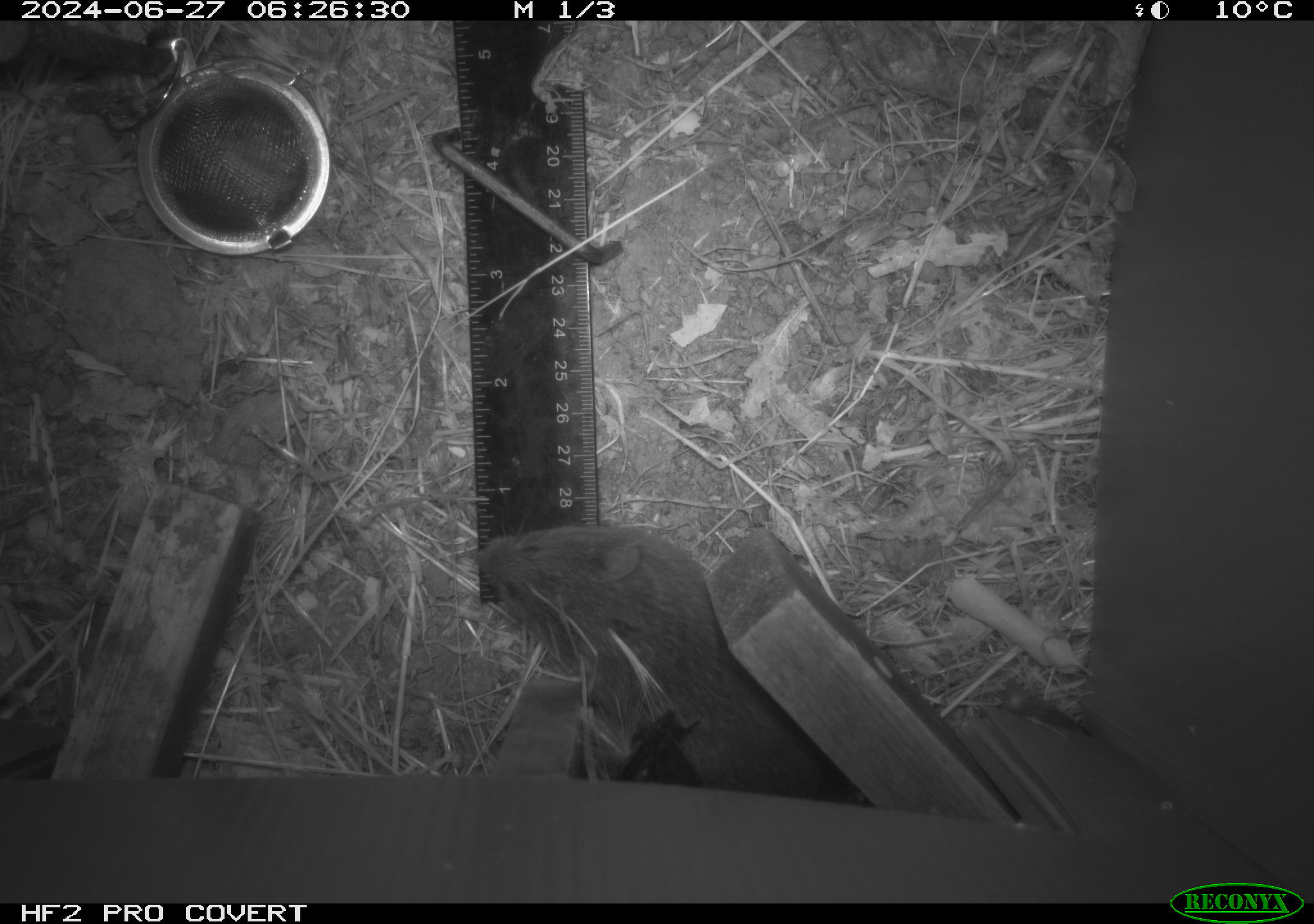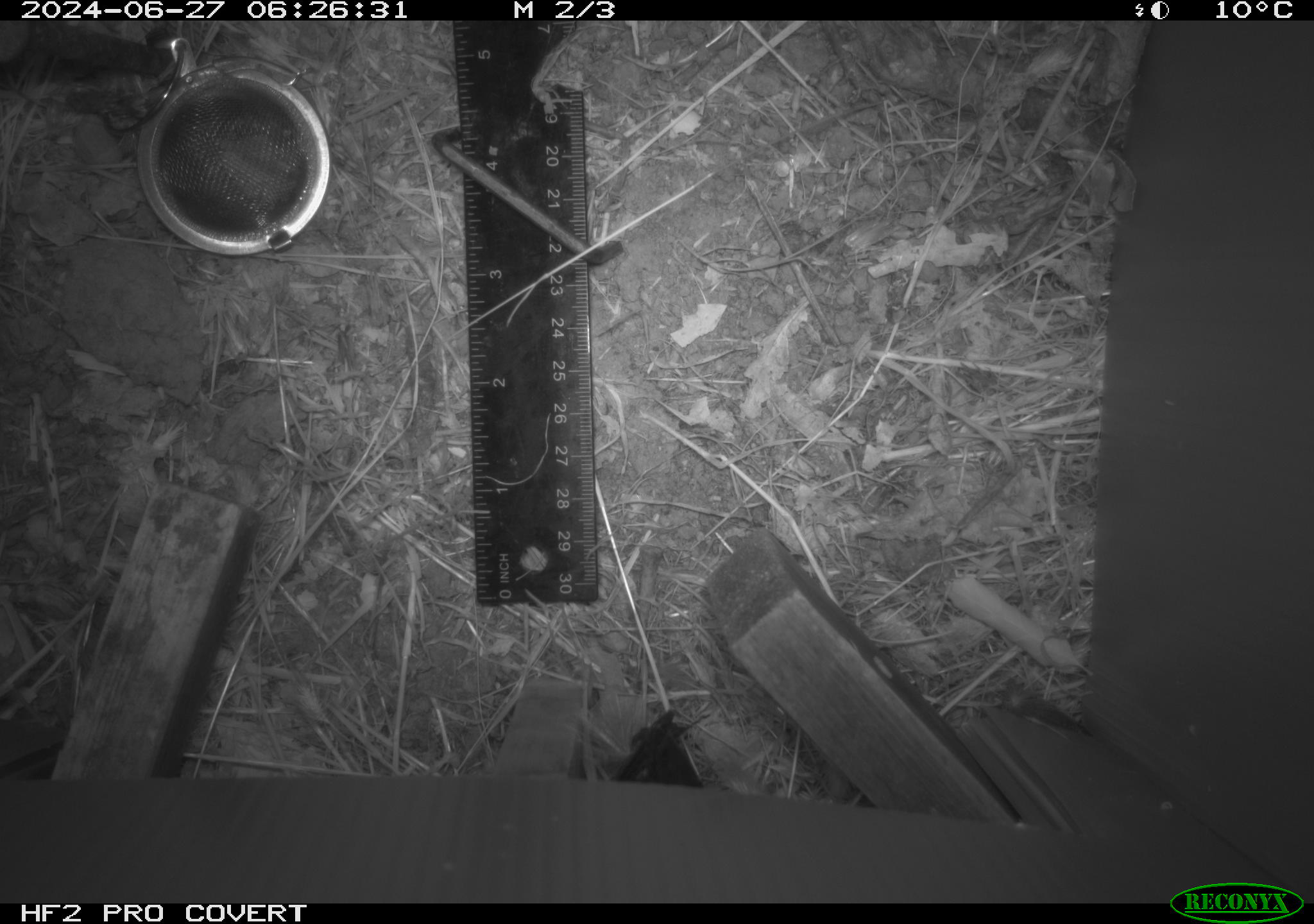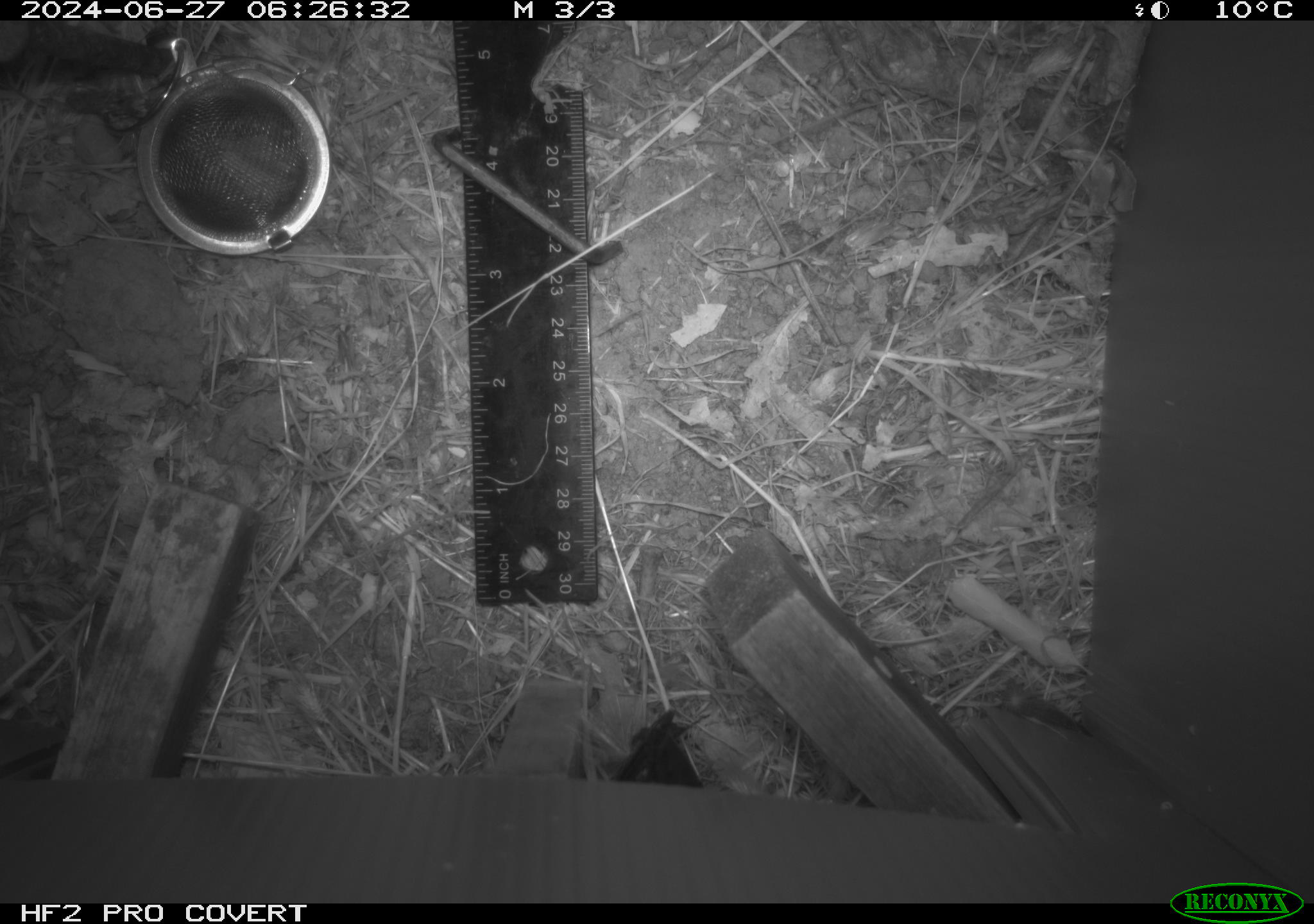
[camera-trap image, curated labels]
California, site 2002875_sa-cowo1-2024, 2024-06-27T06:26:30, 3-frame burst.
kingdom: Animalia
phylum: Chordata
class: Mammalia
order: Rodentia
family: Cricetidae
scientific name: Arvicolinae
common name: voles, lemmings, and muskrats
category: arvicolinae subfamily